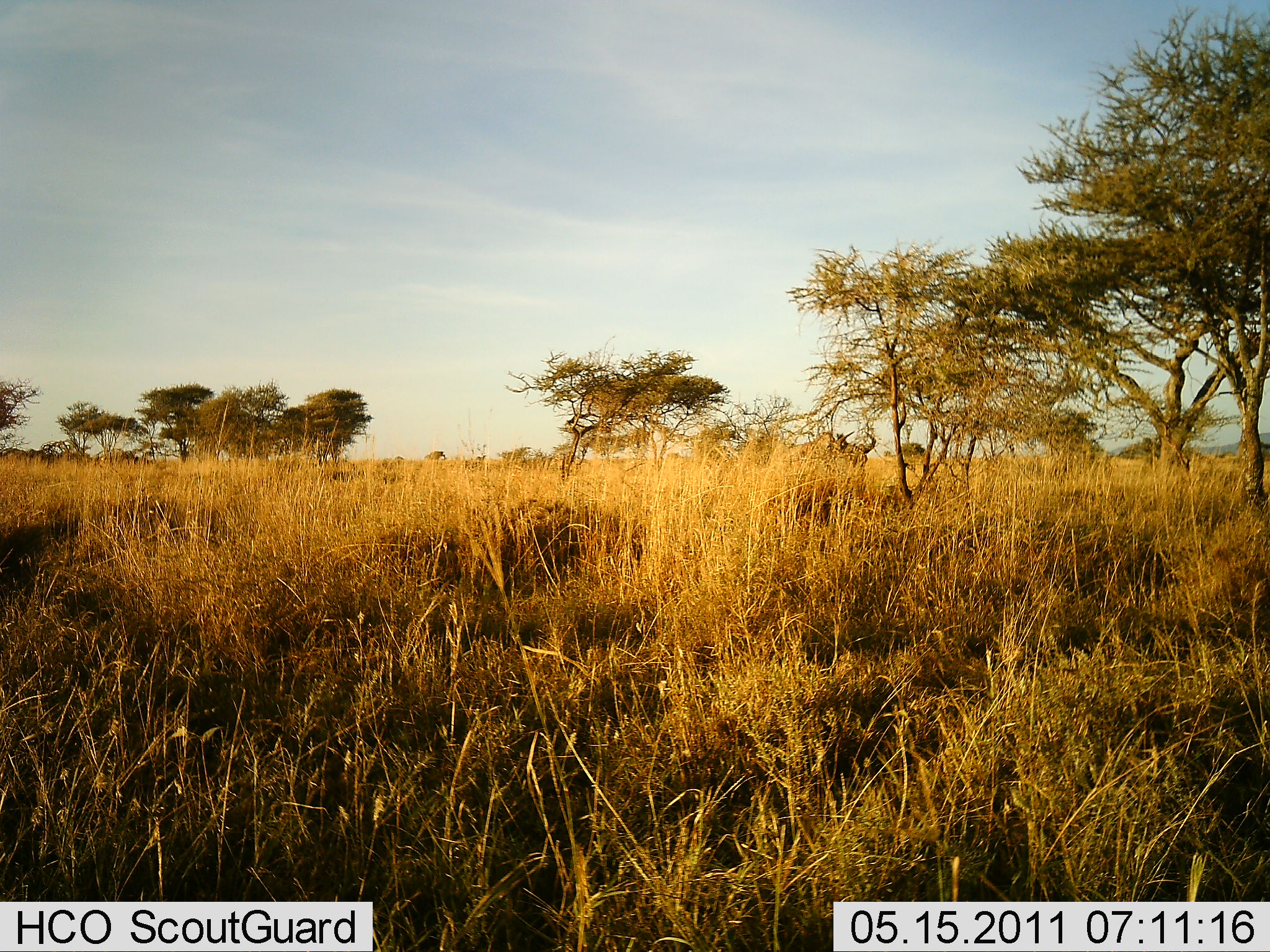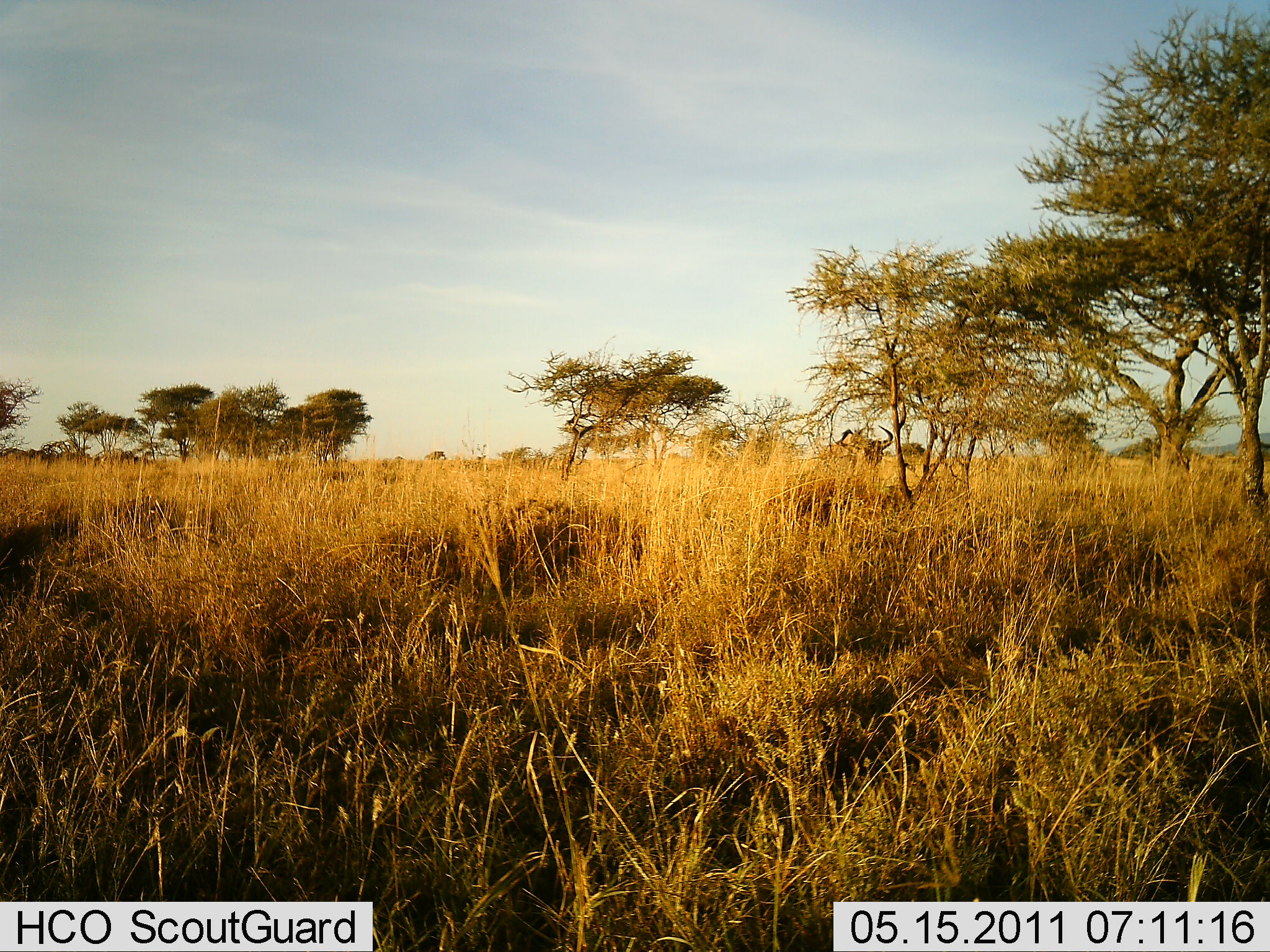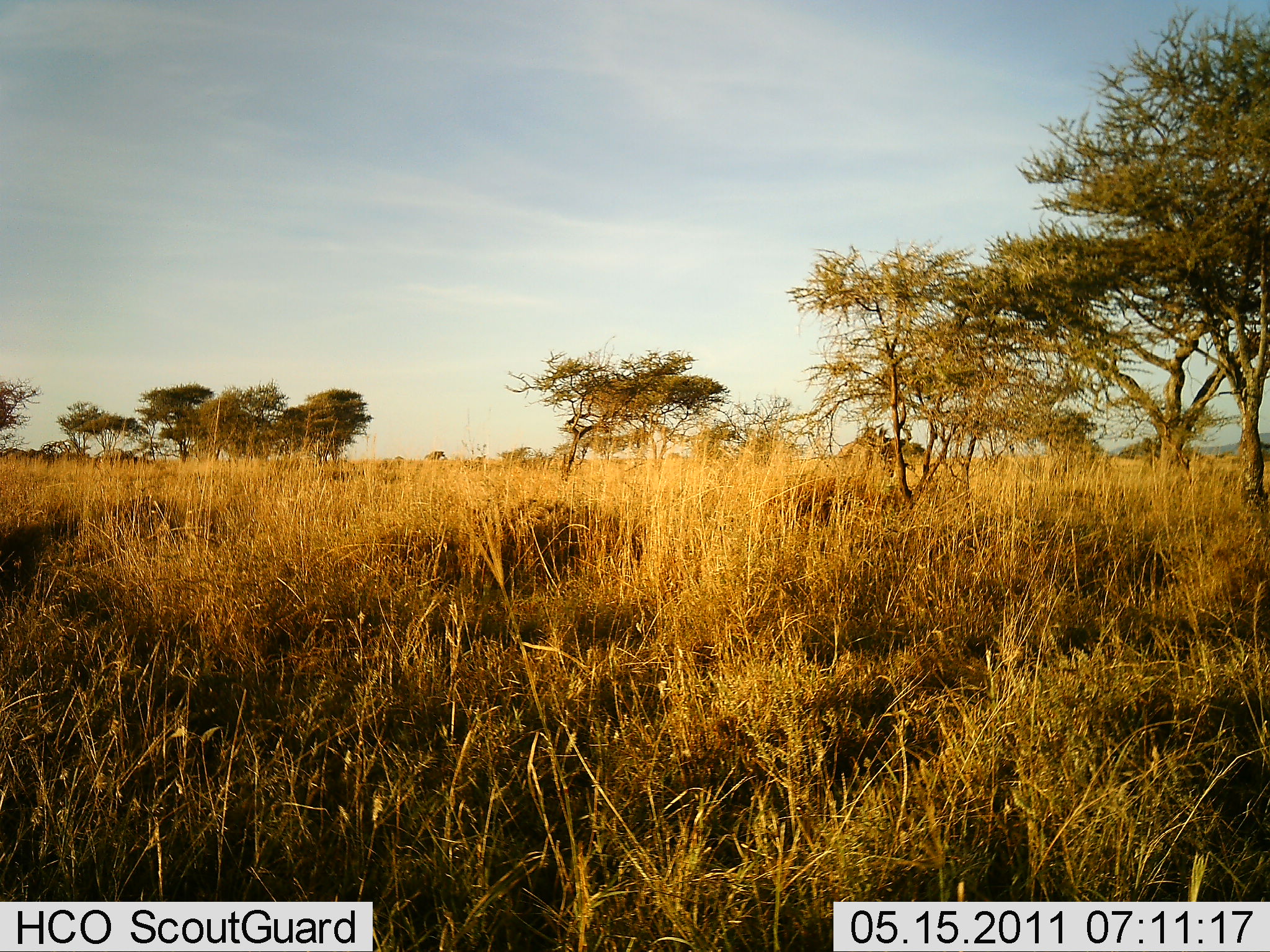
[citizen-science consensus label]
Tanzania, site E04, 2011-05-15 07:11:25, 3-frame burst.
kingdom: Animalia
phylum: Chordata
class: Mammalia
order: Artiodactyla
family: Bovidae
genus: Connochaetes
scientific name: Connochaetes taurinus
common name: blue wildebeest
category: wildebeest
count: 1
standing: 0%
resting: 0%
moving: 100%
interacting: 0%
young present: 0%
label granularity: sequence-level